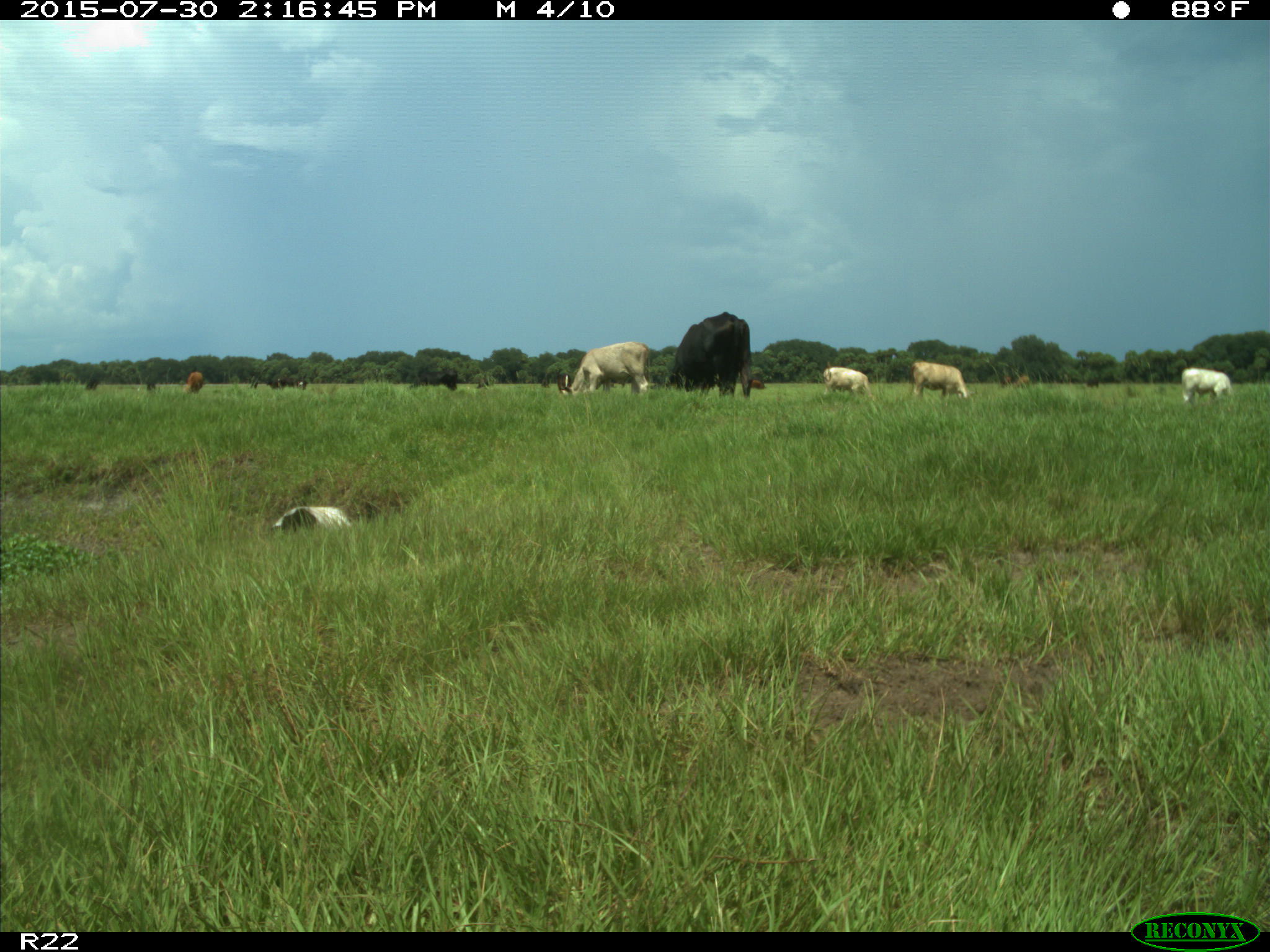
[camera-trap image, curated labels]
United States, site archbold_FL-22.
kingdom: Animalia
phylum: Chordata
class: Mammalia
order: Artiodactyla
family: Bovidae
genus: Bos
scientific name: Bos taurus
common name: domestic cow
Bos taurus (domestic cow).